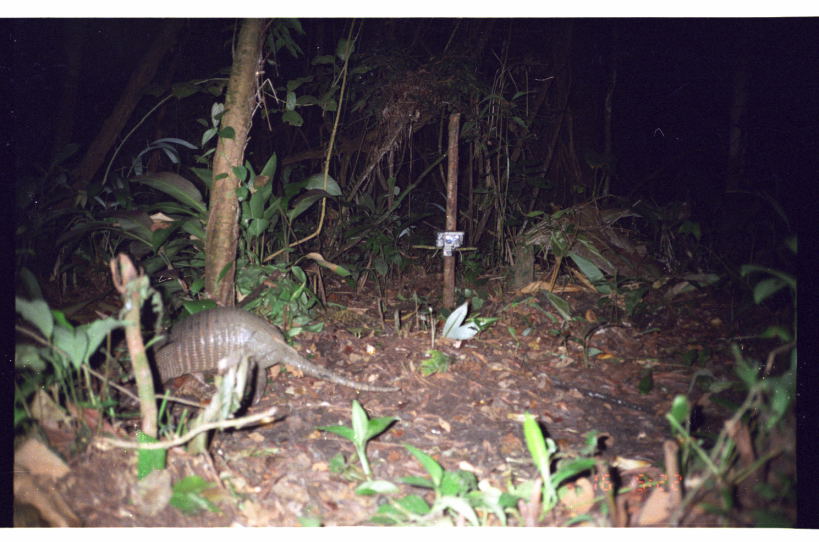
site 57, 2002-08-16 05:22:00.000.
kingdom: Animalia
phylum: Chordata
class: Mammalia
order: Cingulata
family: Dasypodidae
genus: Dasypus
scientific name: Dasypus novemcinctus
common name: nine-banded armadillo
Dasypus novemcinctus (nine-banded armadillo).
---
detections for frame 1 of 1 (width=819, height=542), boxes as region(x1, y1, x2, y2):
dasypus novemcinctus: region(108, 306, 401, 408)